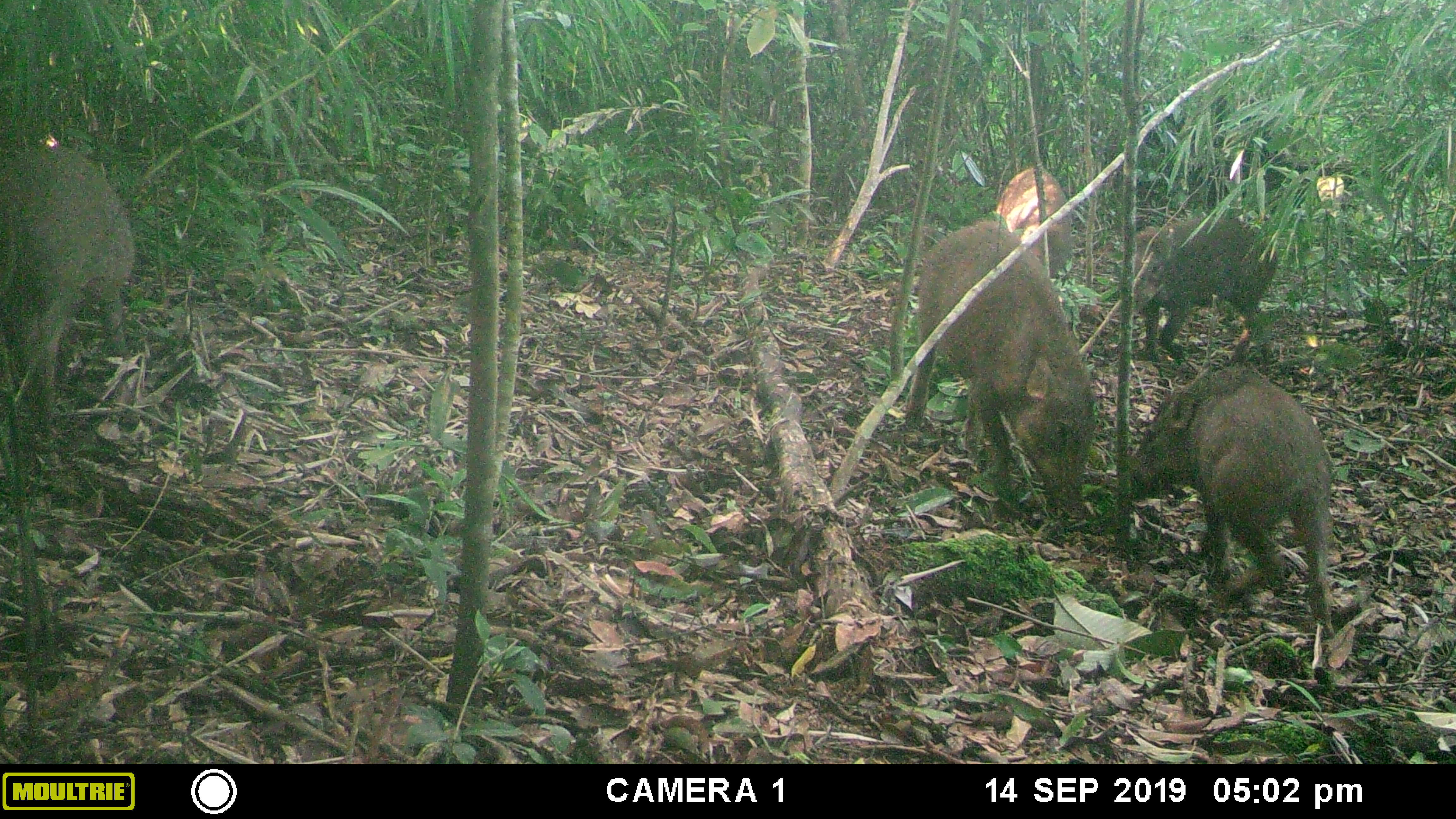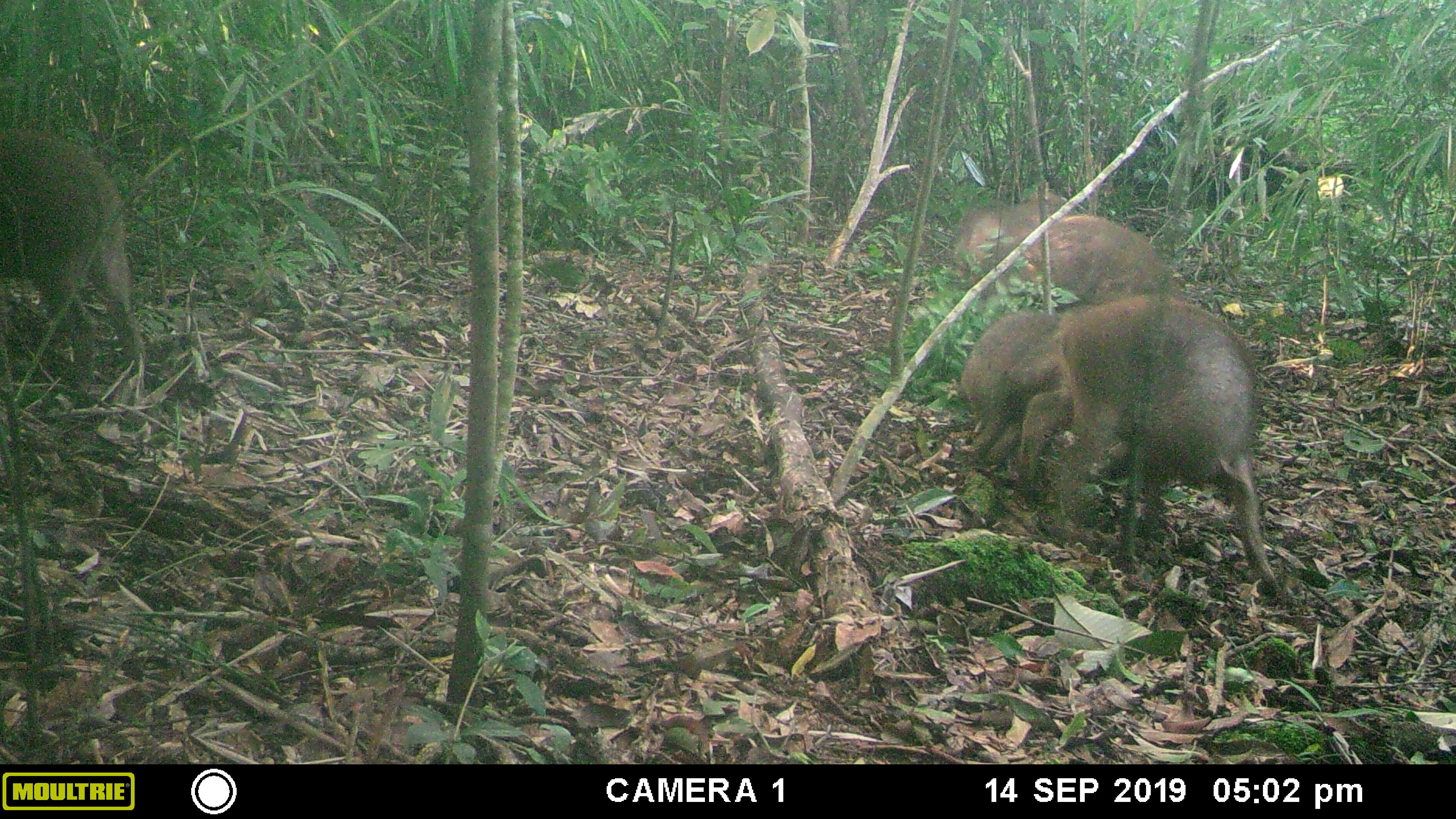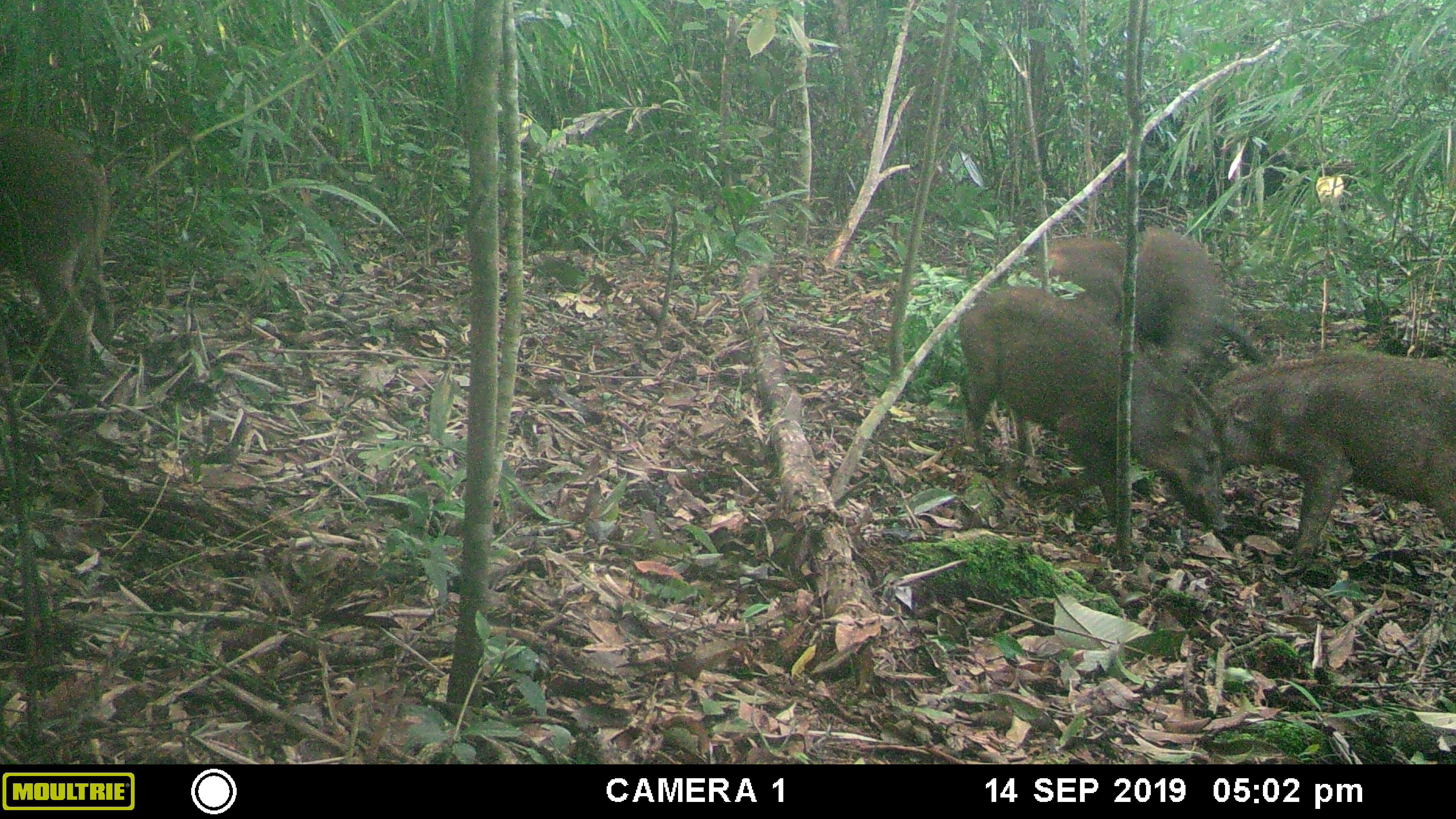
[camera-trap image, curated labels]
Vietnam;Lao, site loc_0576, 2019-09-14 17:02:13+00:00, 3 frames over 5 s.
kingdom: Animalia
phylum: Chordata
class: Mammalia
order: Artiodactyla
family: Suidae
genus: Sus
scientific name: Sus scrofa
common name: eurasian wild pig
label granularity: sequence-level